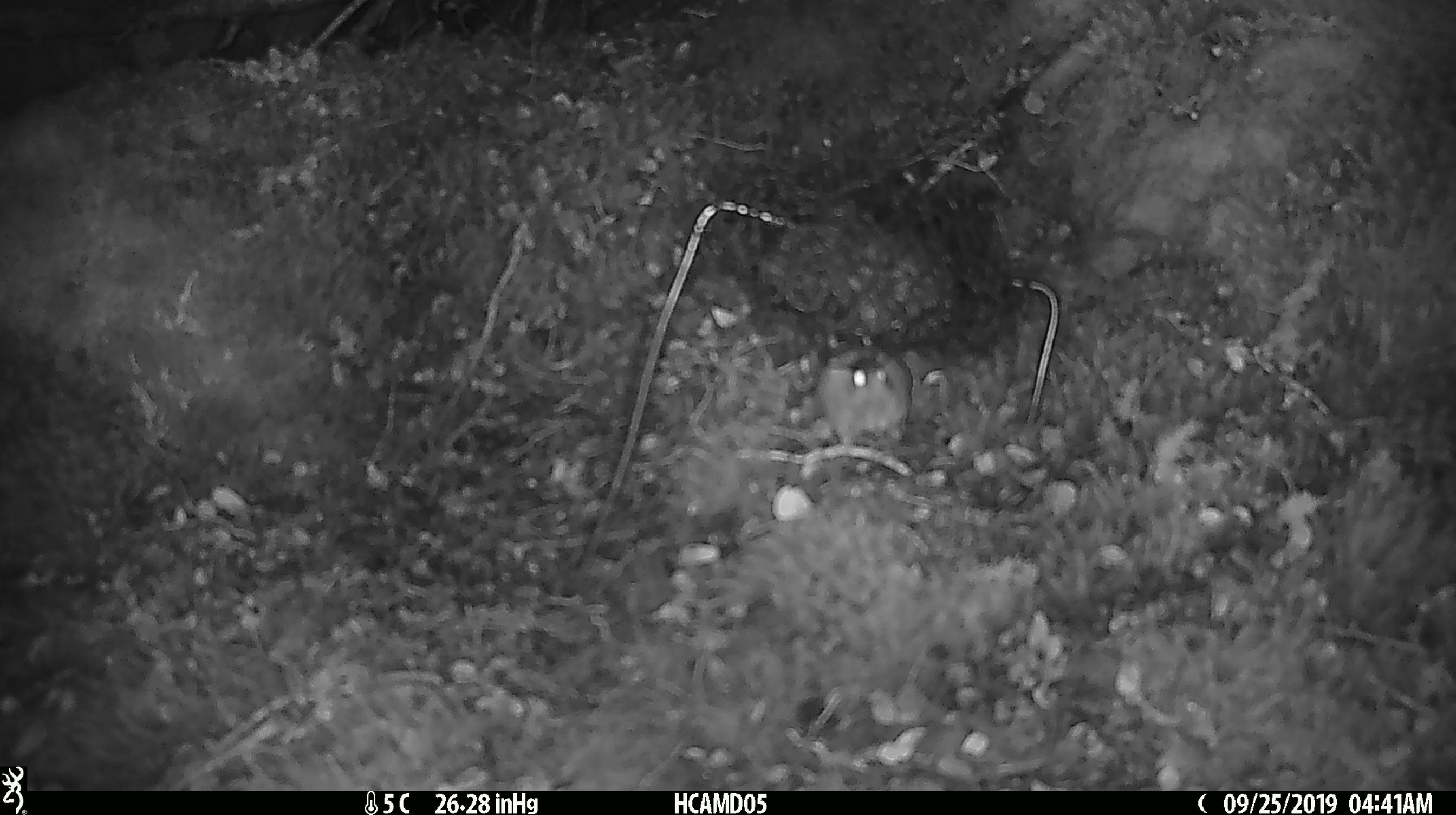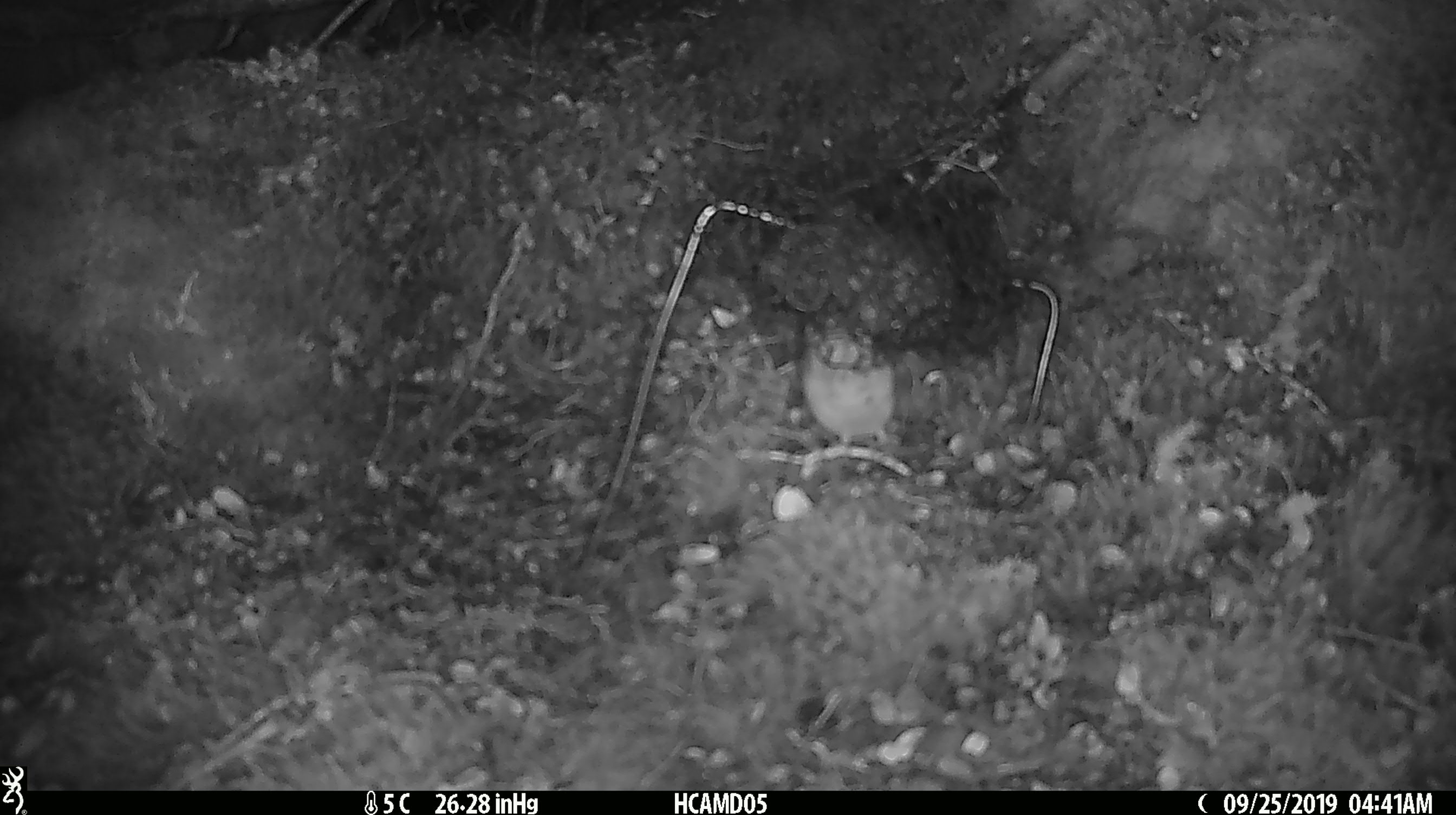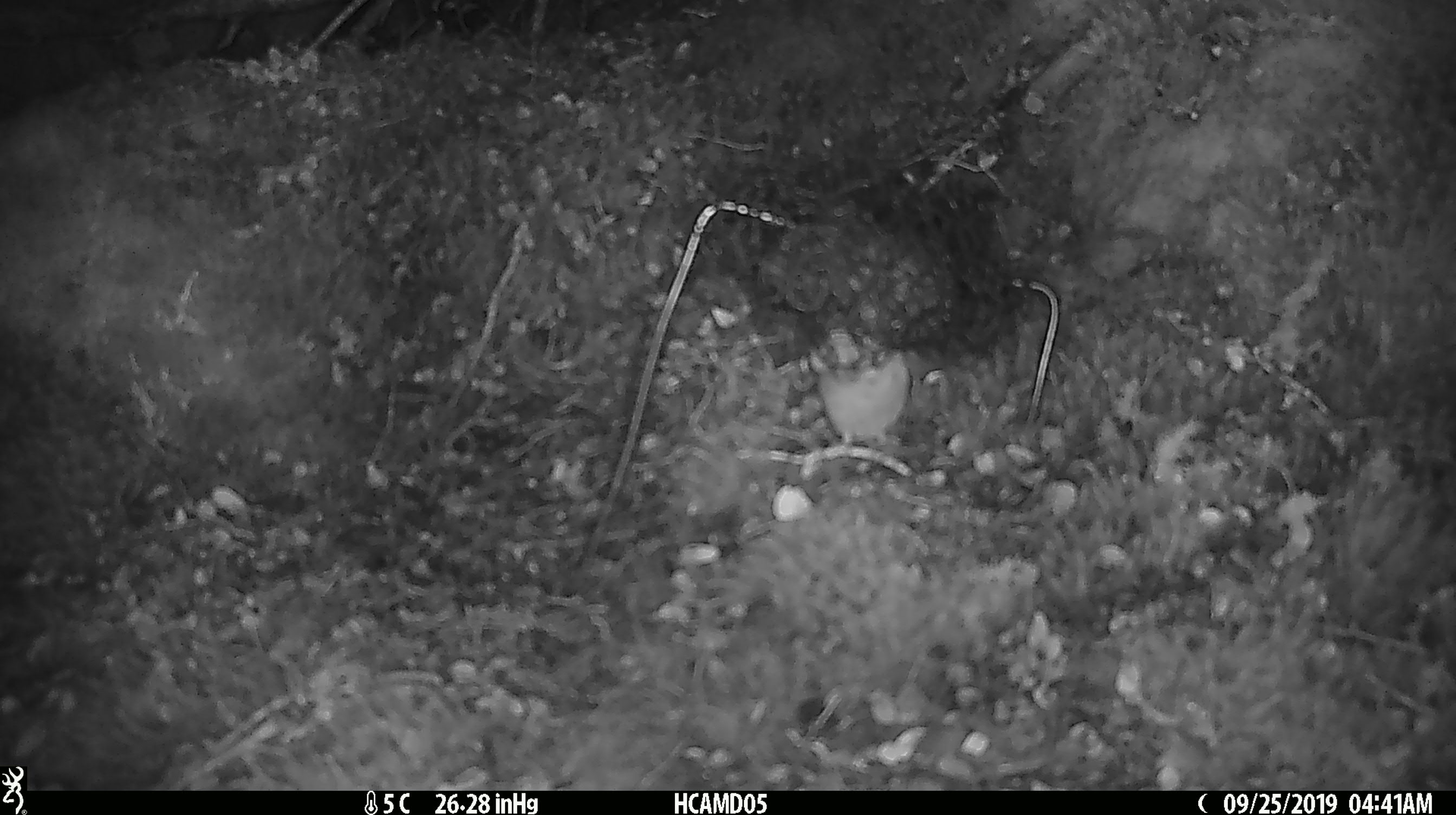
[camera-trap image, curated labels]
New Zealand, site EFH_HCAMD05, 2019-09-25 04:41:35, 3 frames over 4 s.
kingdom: Animalia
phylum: Chordata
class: Mammalia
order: Rodentia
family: Muridae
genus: Mus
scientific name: Mus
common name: mouse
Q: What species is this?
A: Mouse (Mus).